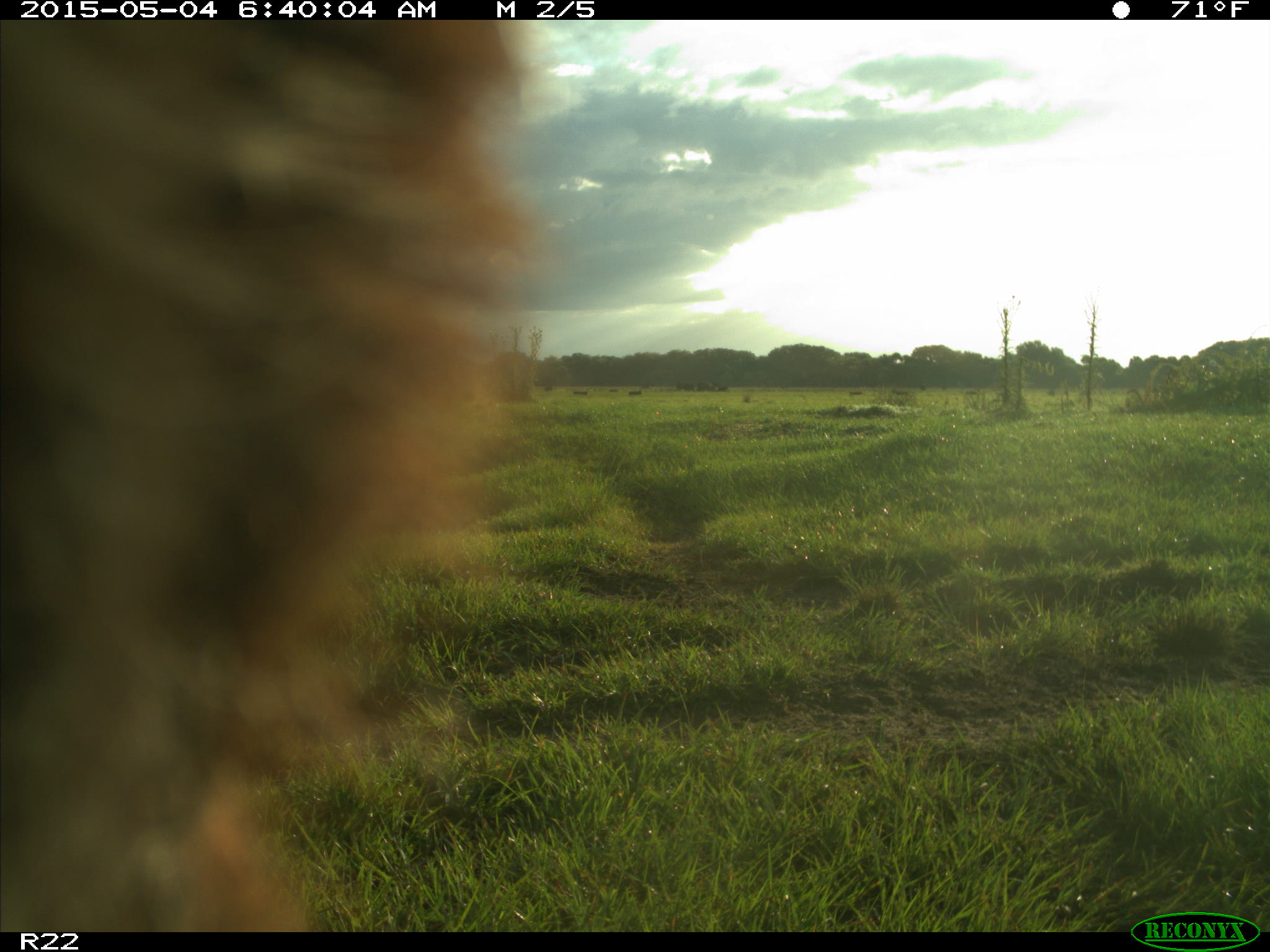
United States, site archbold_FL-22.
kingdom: Animalia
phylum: Chordata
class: Mammalia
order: Artiodactyla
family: Bovidae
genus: Bos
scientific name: Bos taurus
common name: domestic cow